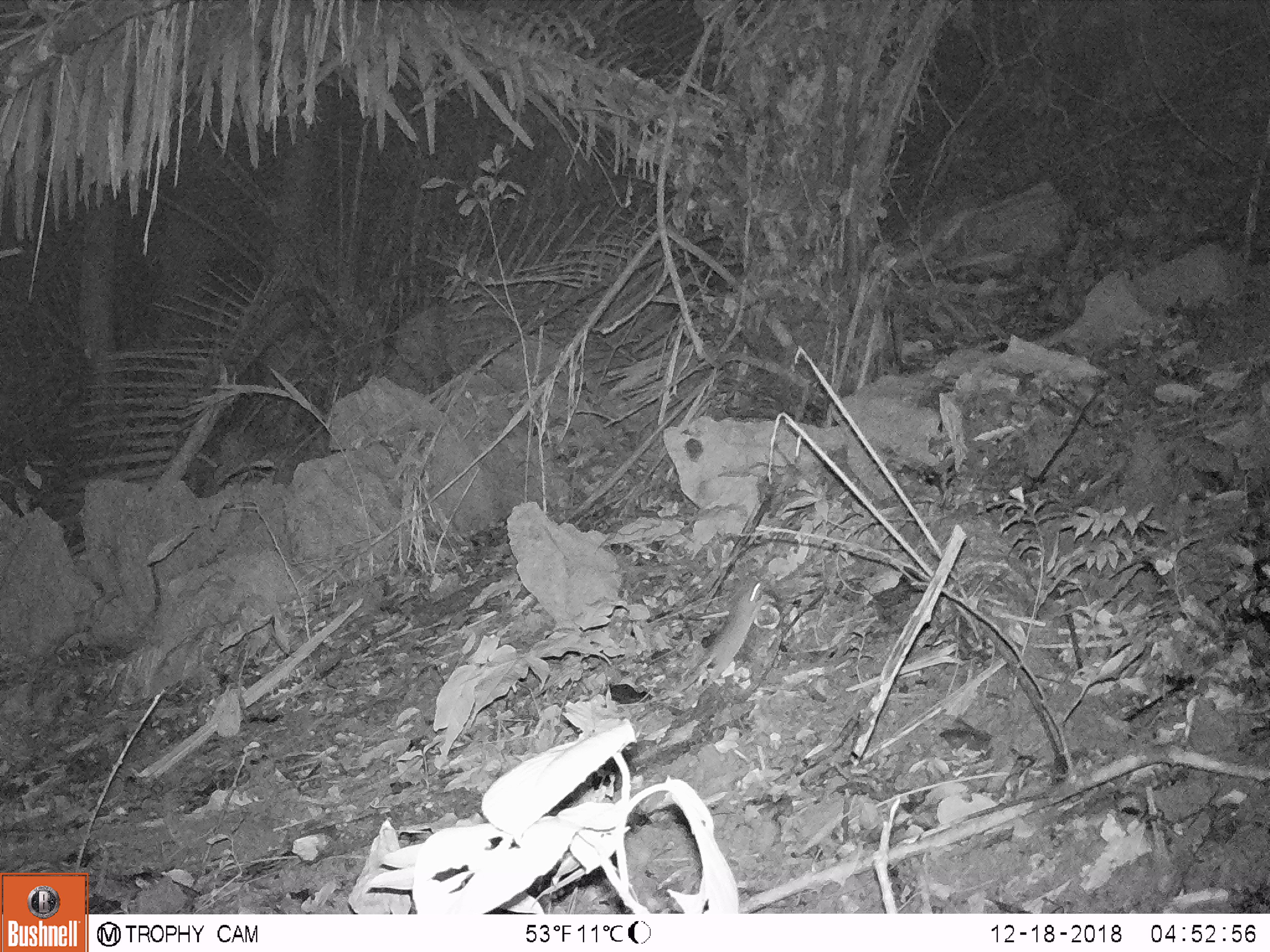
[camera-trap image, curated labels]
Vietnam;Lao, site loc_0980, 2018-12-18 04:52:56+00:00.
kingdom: Animalia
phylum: Chordata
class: Mammalia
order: Rodentia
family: Muridae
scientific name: Muridae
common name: old-world mice and rats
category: unidentified murid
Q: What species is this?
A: Unidentified murid (old-world mice and rats) (Muridae).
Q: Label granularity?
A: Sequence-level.